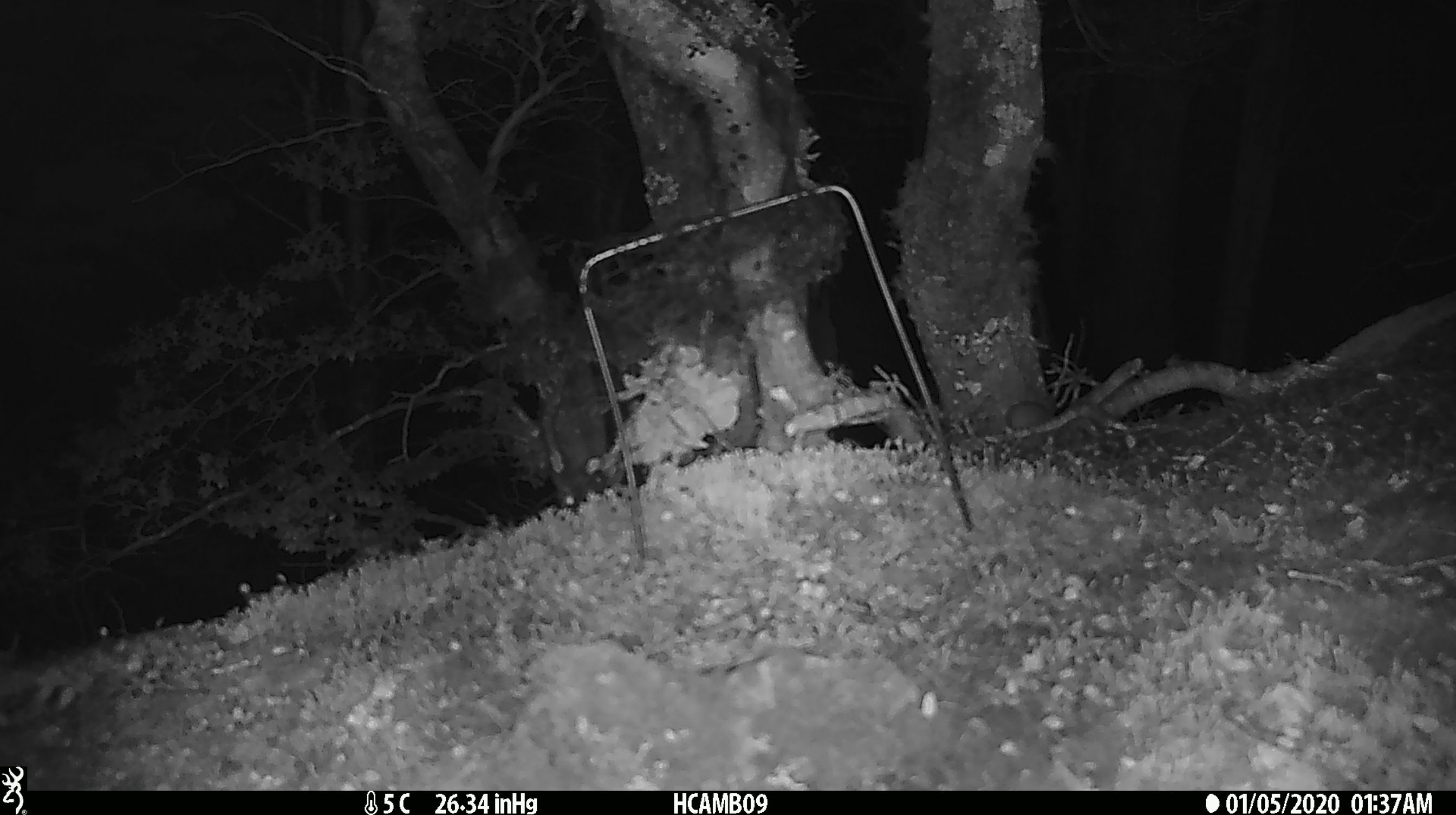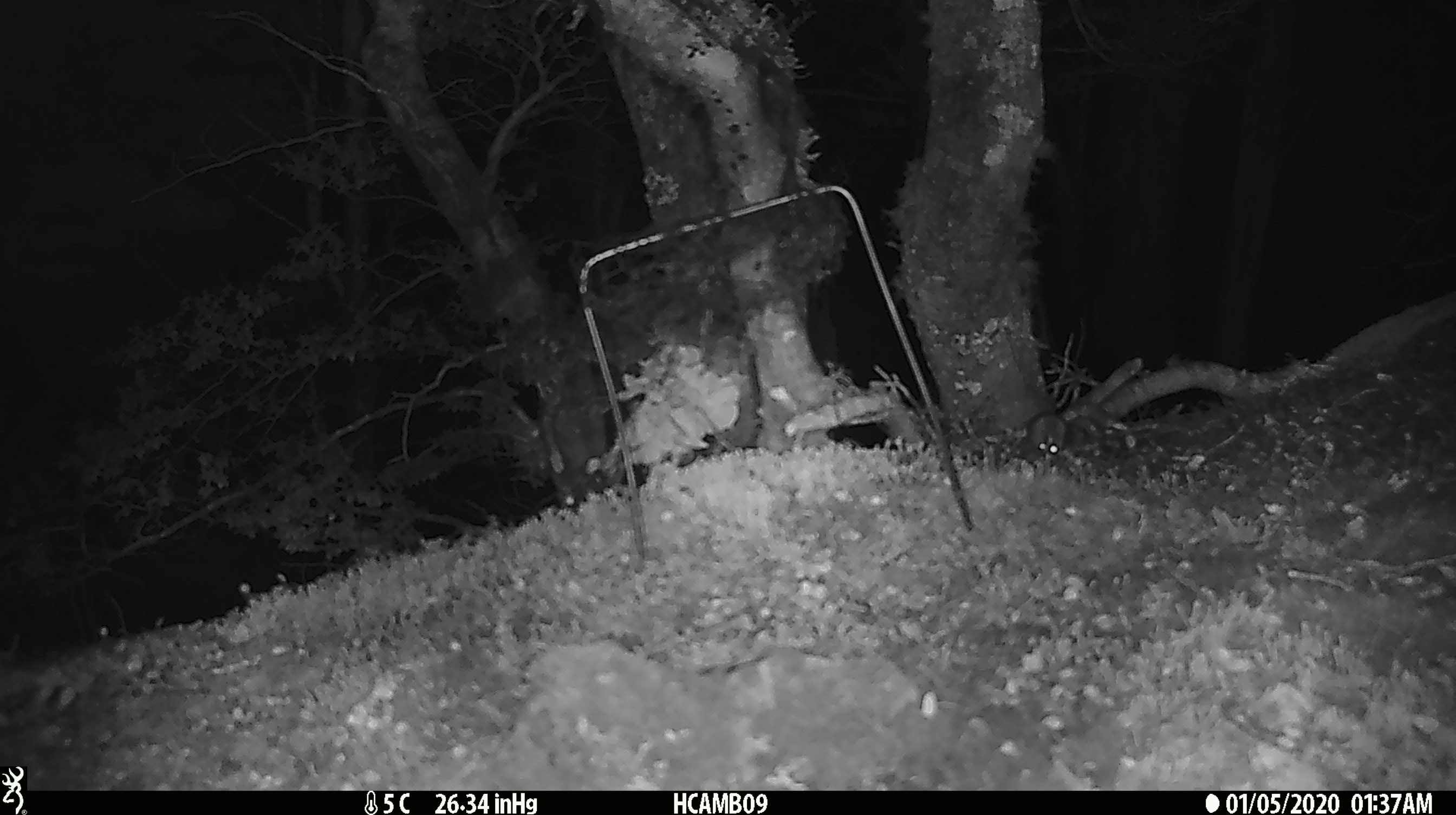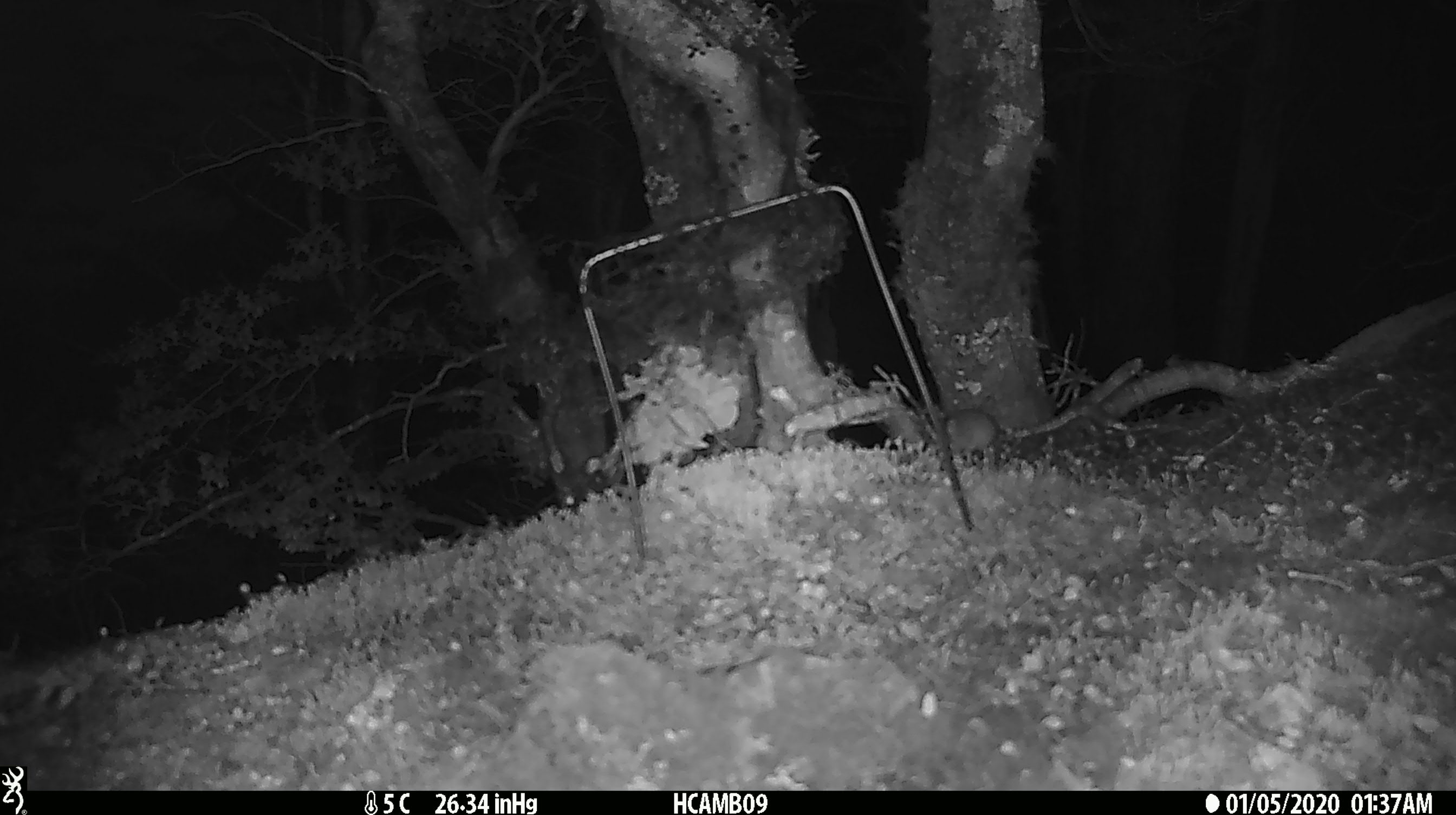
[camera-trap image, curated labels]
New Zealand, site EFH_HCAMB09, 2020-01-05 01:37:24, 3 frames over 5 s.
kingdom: Animalia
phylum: Chordata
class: Mammalia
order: Rodentia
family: Muridae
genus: Mus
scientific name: Mus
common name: mouse